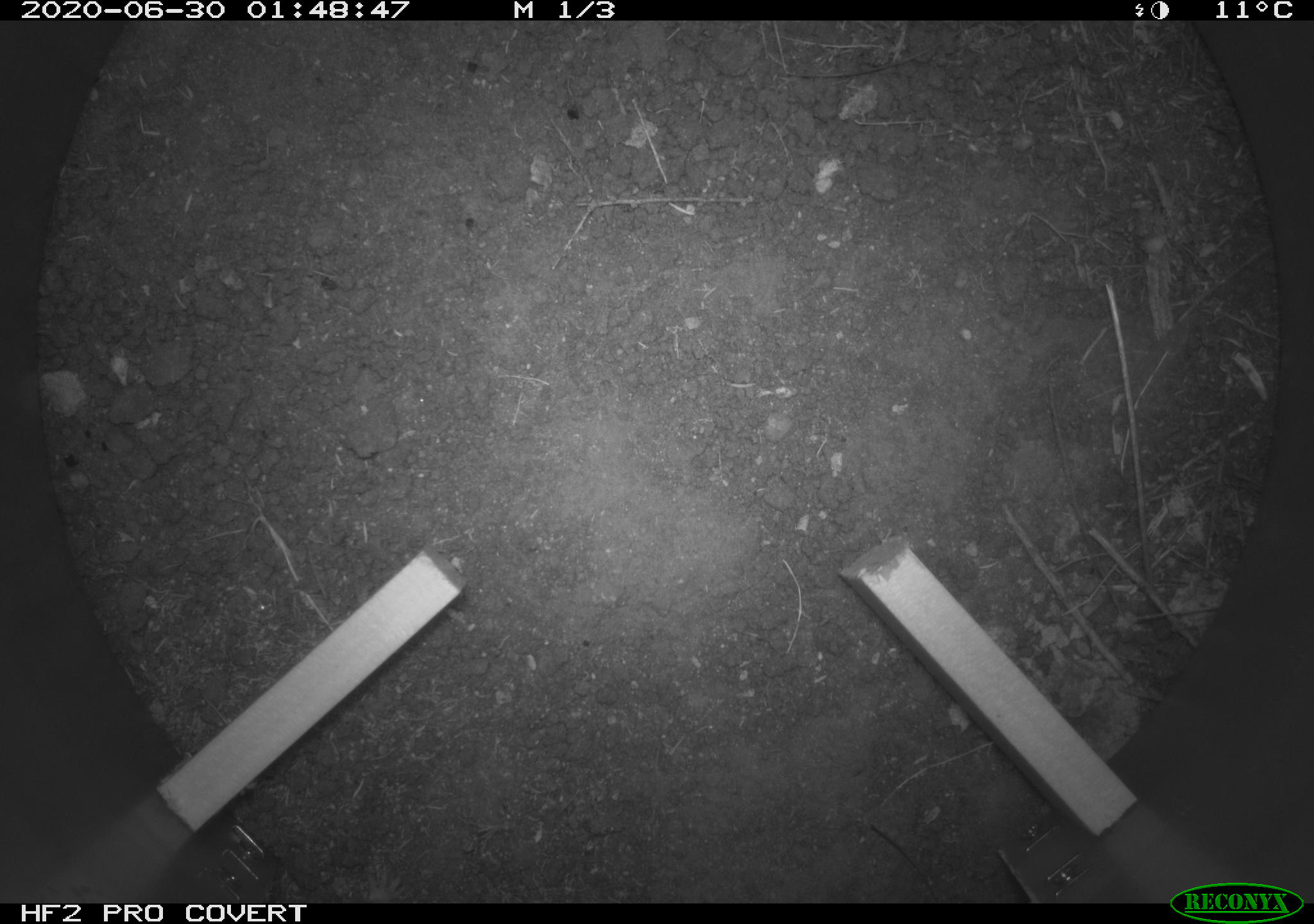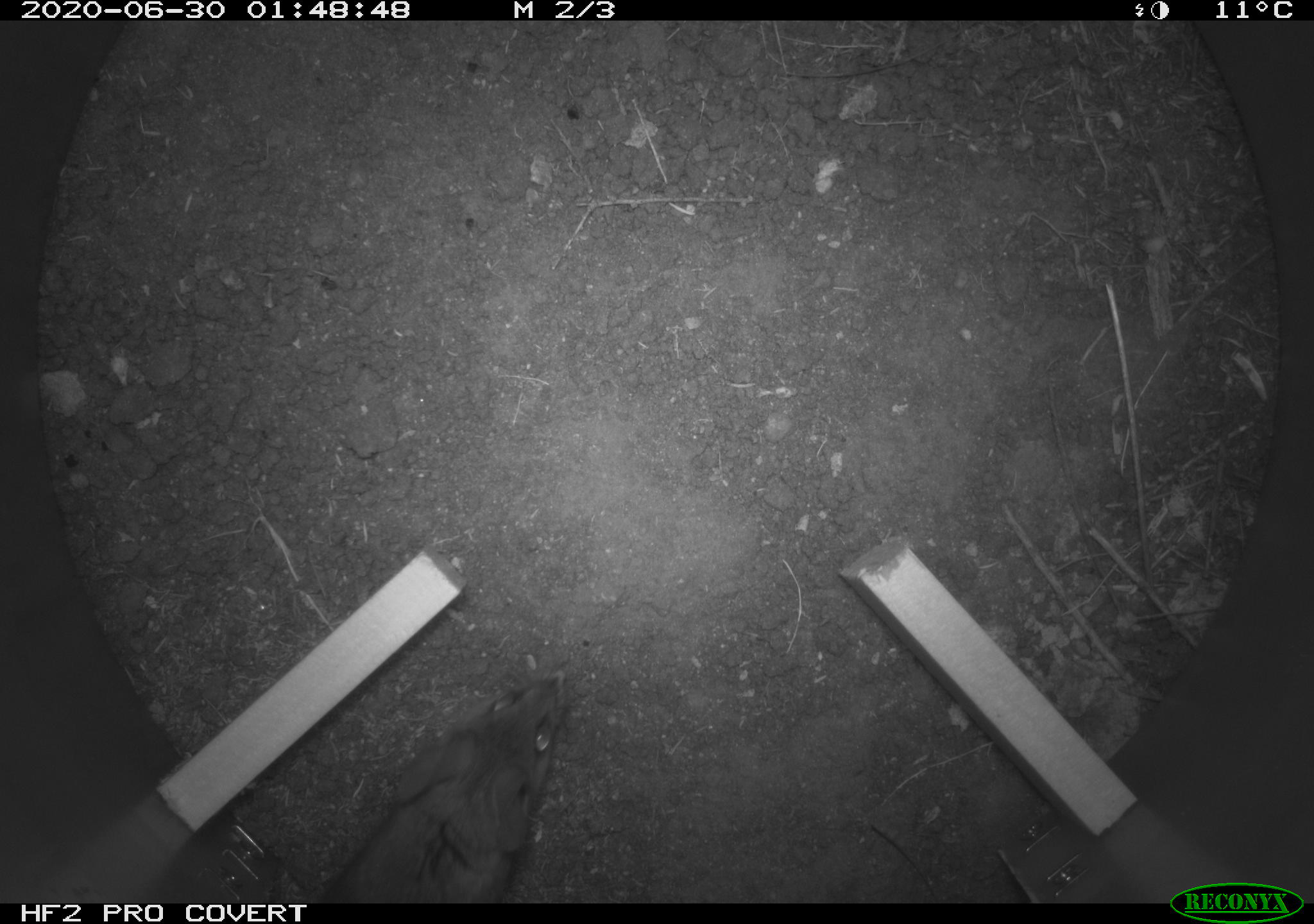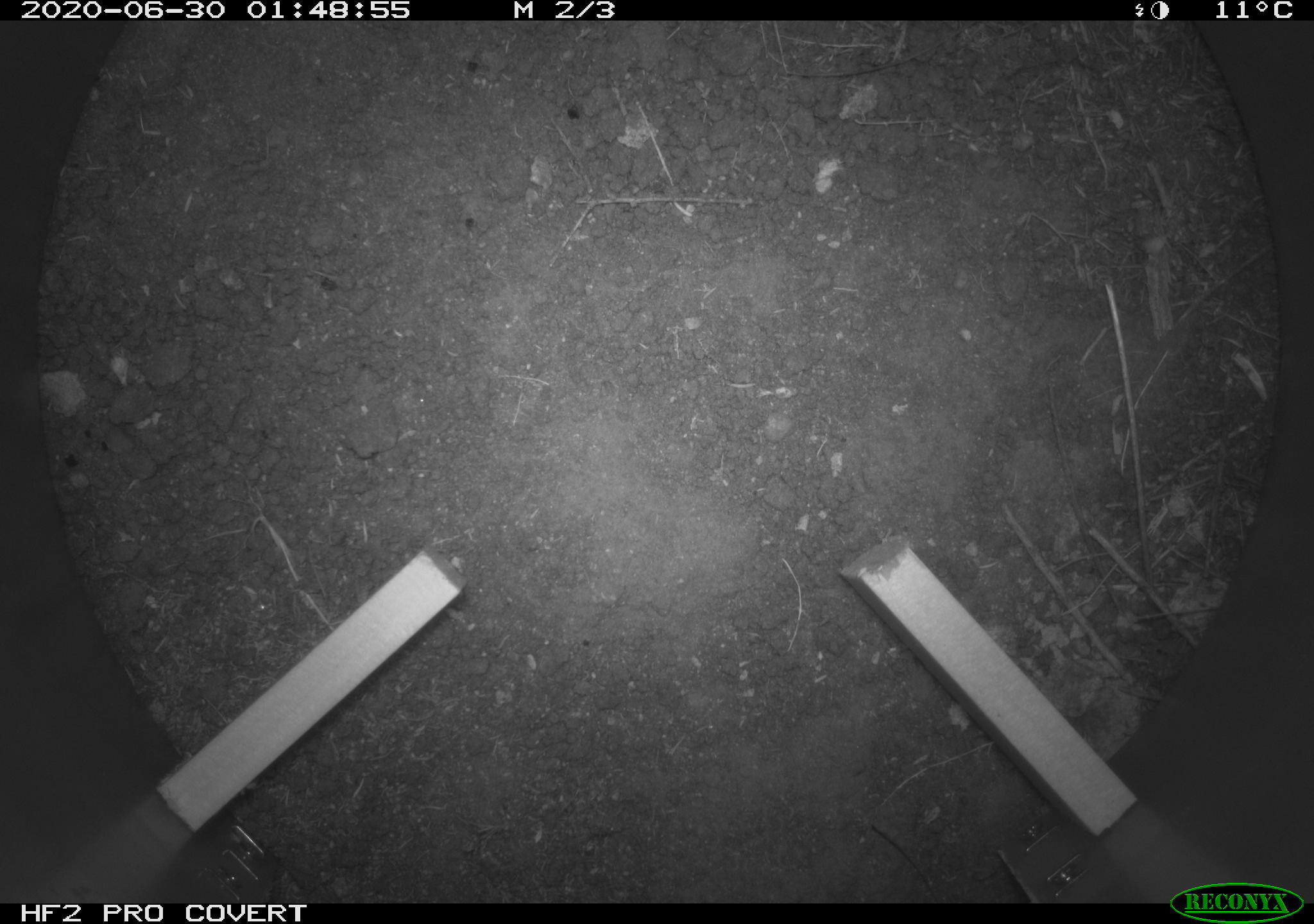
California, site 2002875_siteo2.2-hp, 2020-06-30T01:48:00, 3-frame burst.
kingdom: Animalia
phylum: Chordata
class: Mammalia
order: Rodentia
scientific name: Rodentia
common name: rodent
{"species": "rodent (Rodentia)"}